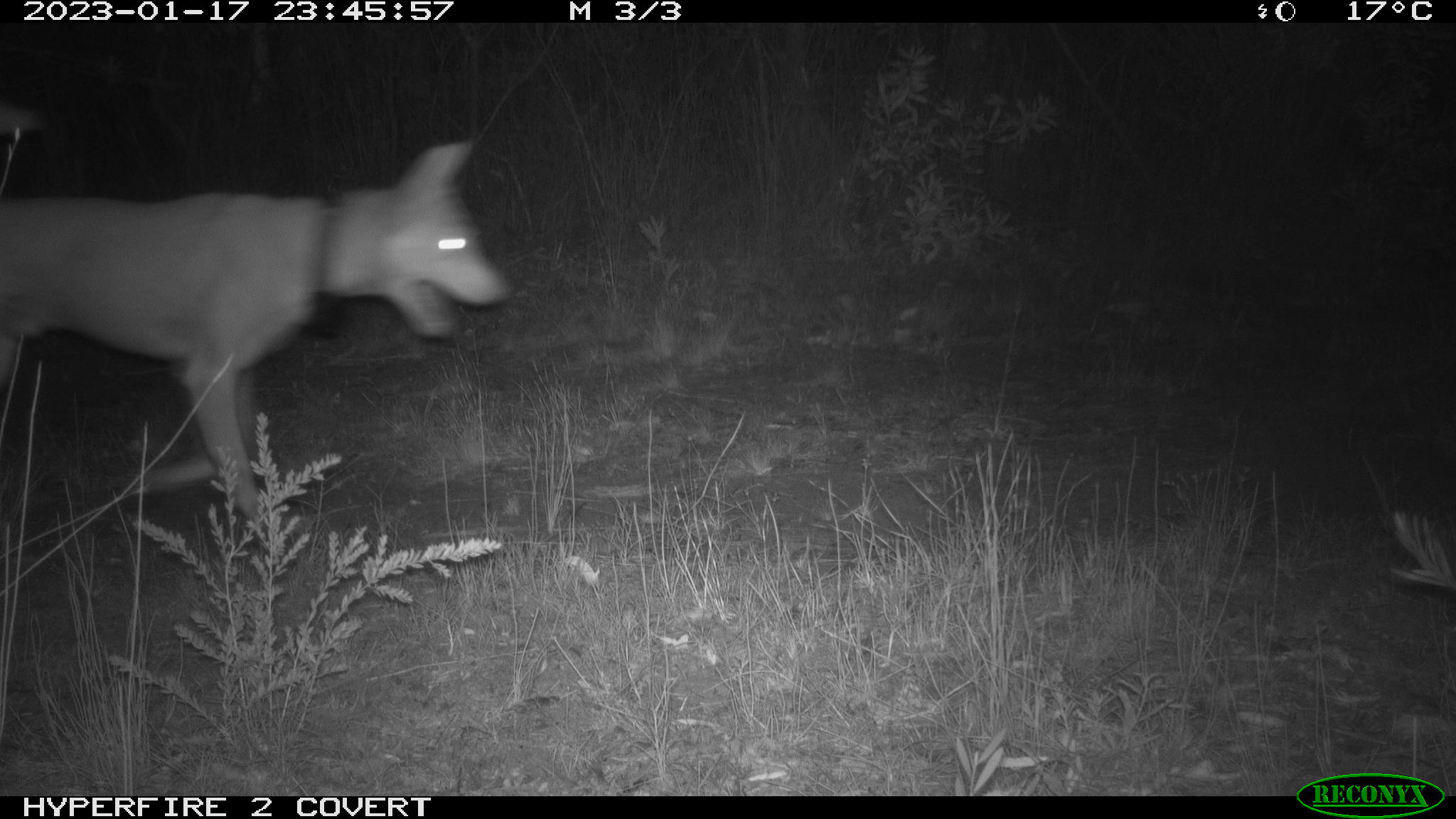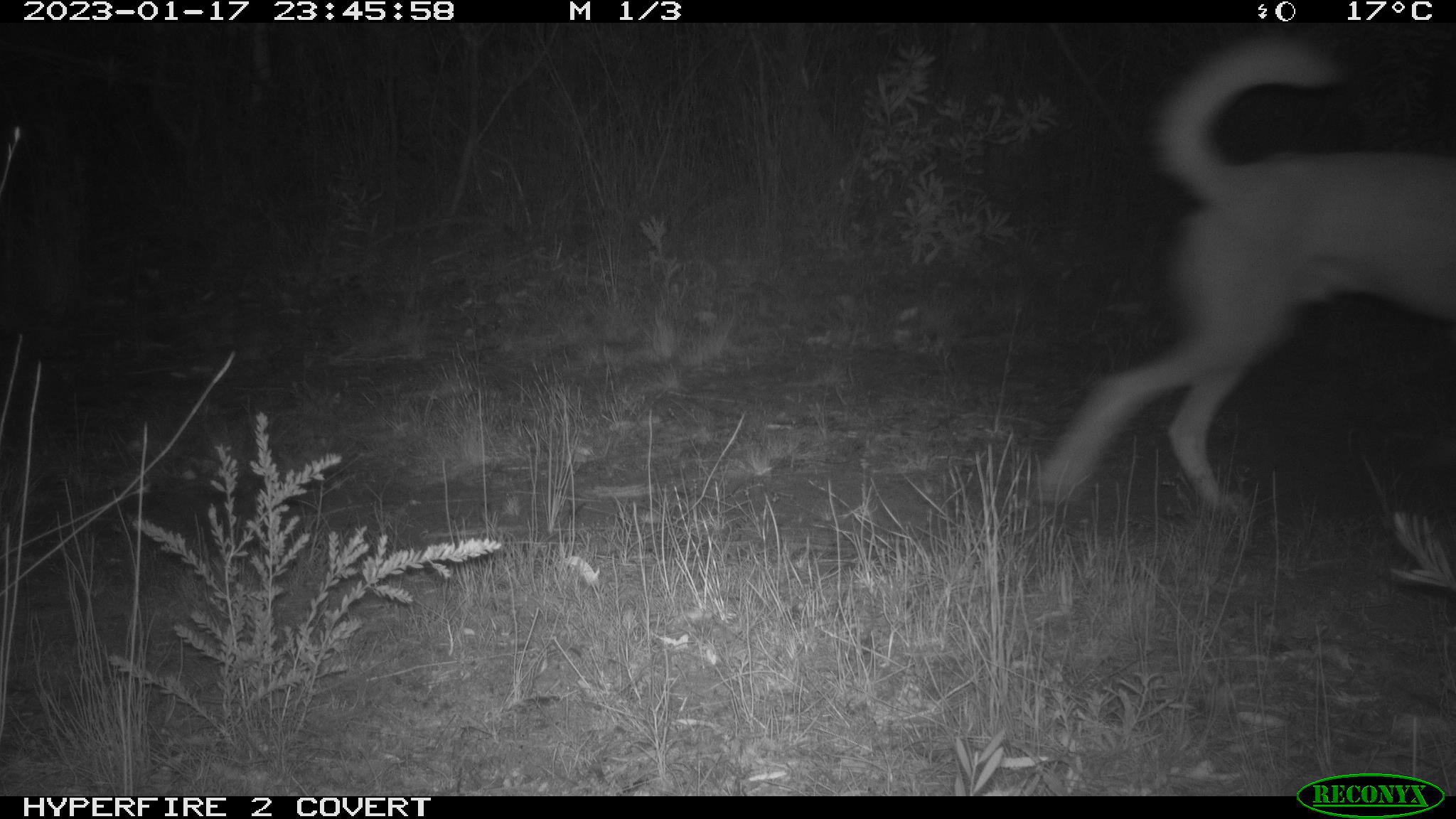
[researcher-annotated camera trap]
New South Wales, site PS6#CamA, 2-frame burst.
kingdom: Animalia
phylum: Chordata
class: Mammalia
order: Carnivora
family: Canidae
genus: Canis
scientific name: Canis familiaris dingo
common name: dingo